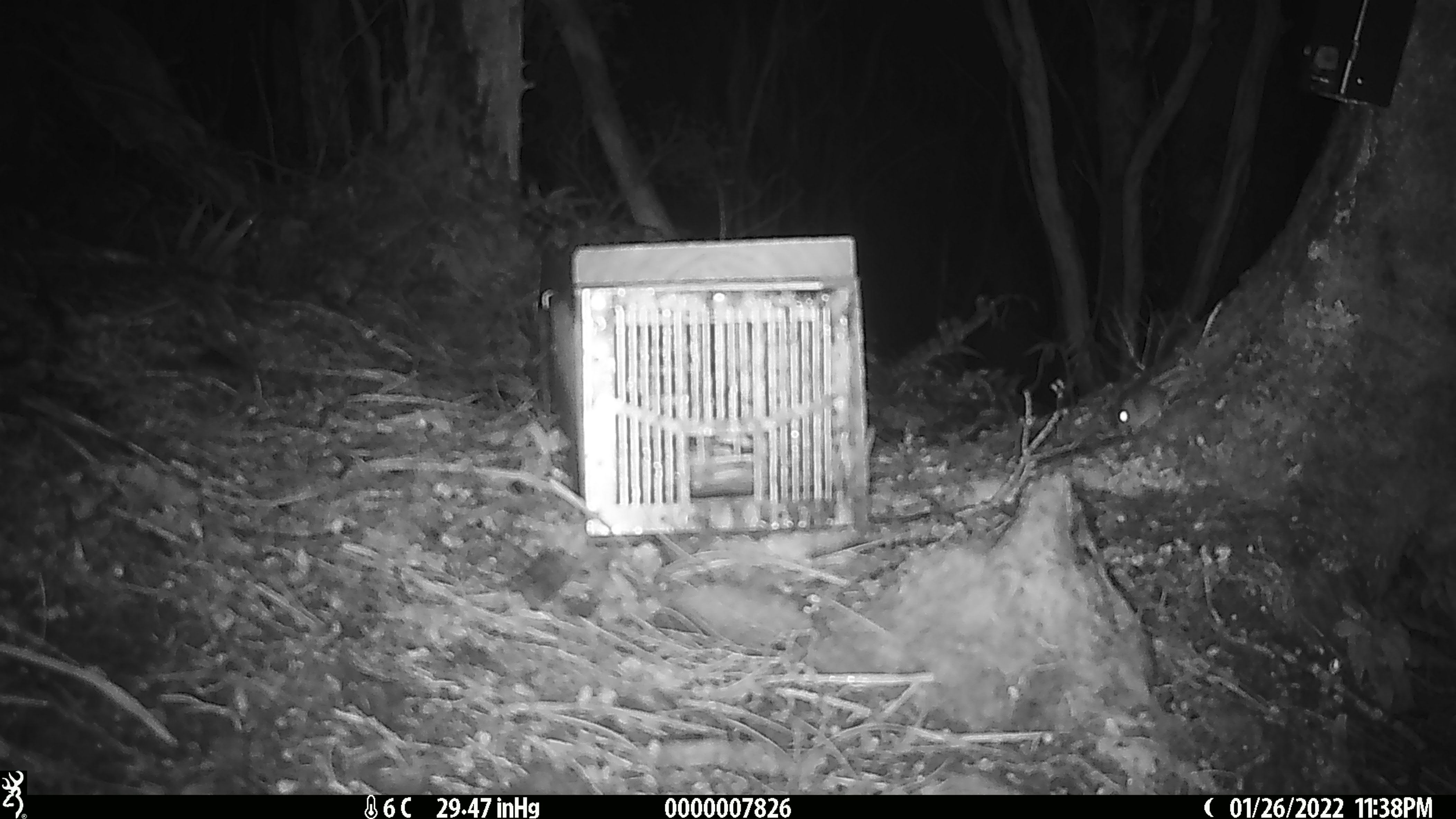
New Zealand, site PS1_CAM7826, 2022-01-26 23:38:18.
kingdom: Animalia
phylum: Chordata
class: Mammalia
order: Rodentia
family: Muridae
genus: Mus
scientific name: Mus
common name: mouse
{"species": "mouse (Mus)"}